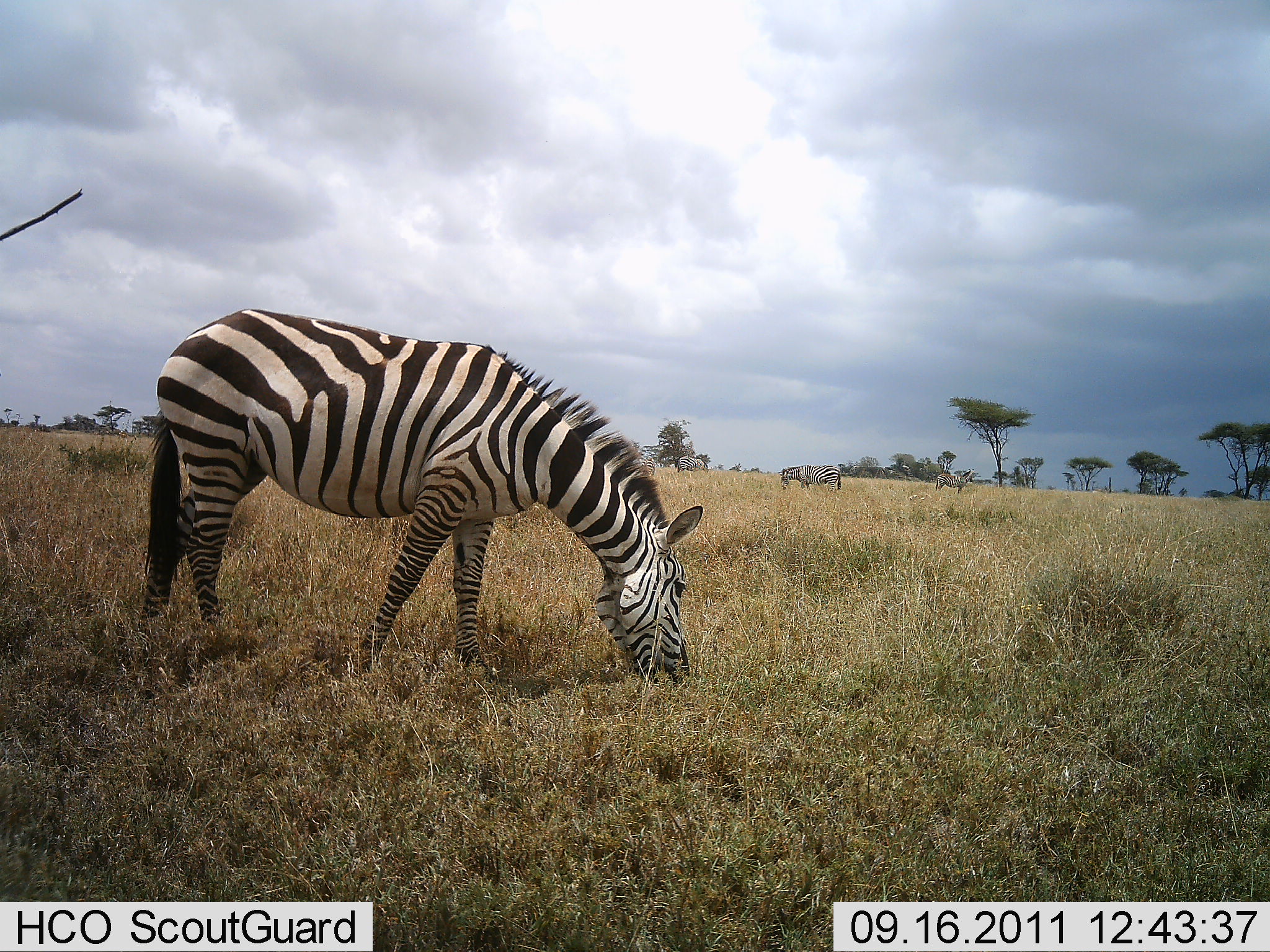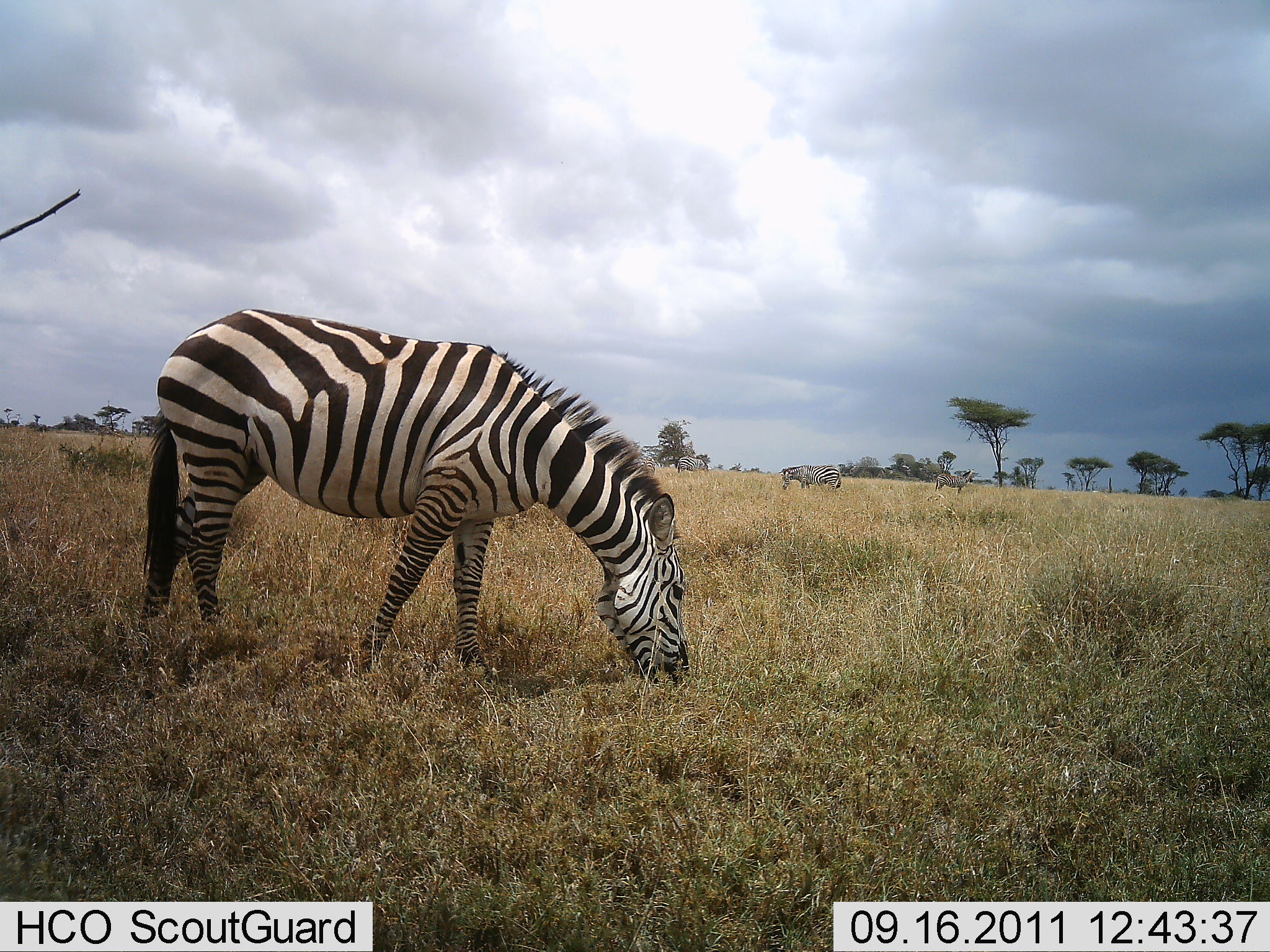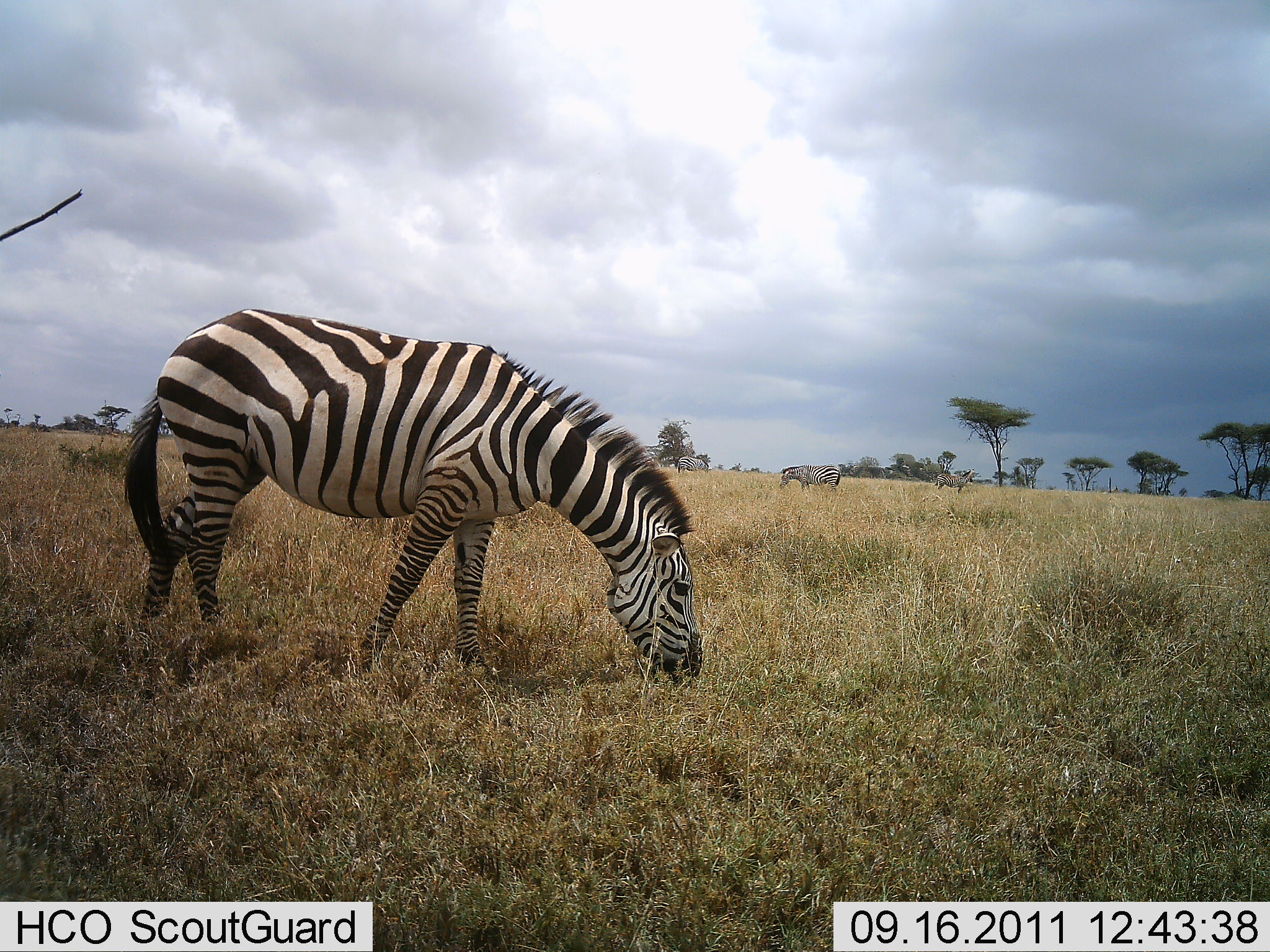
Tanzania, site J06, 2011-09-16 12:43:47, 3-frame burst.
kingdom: Animalia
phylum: Chordata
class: Mammalia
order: Perissodactyla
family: Equidae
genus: Equus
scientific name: Equus quagga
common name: plains zebra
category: zebra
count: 1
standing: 25%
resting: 0%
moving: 0%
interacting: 0%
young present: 0%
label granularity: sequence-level